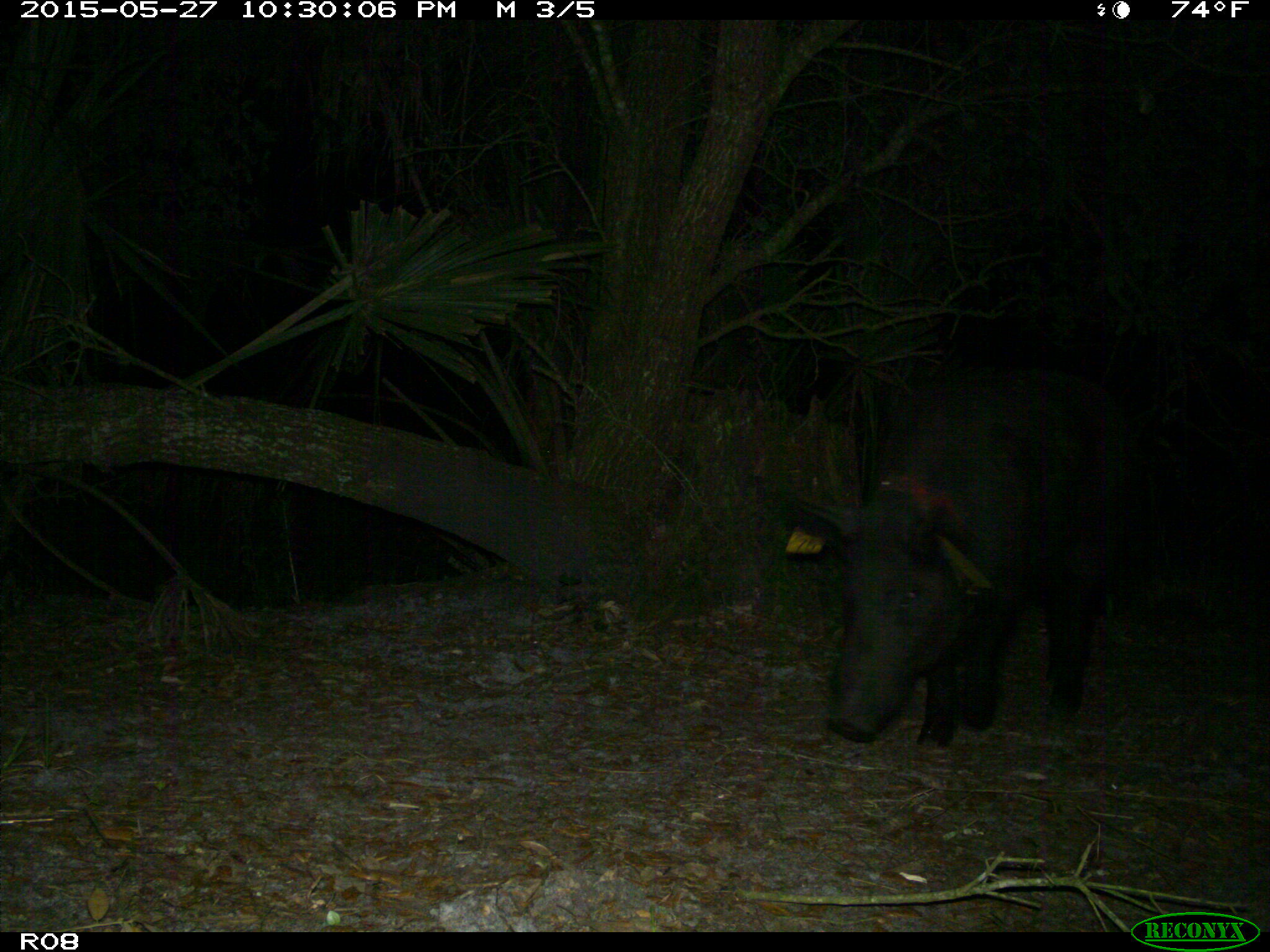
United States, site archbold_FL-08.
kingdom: Animalia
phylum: Chordata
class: Mammalia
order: Artiodactyla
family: Suidae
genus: Sus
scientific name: Sus scrofa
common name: wild boar